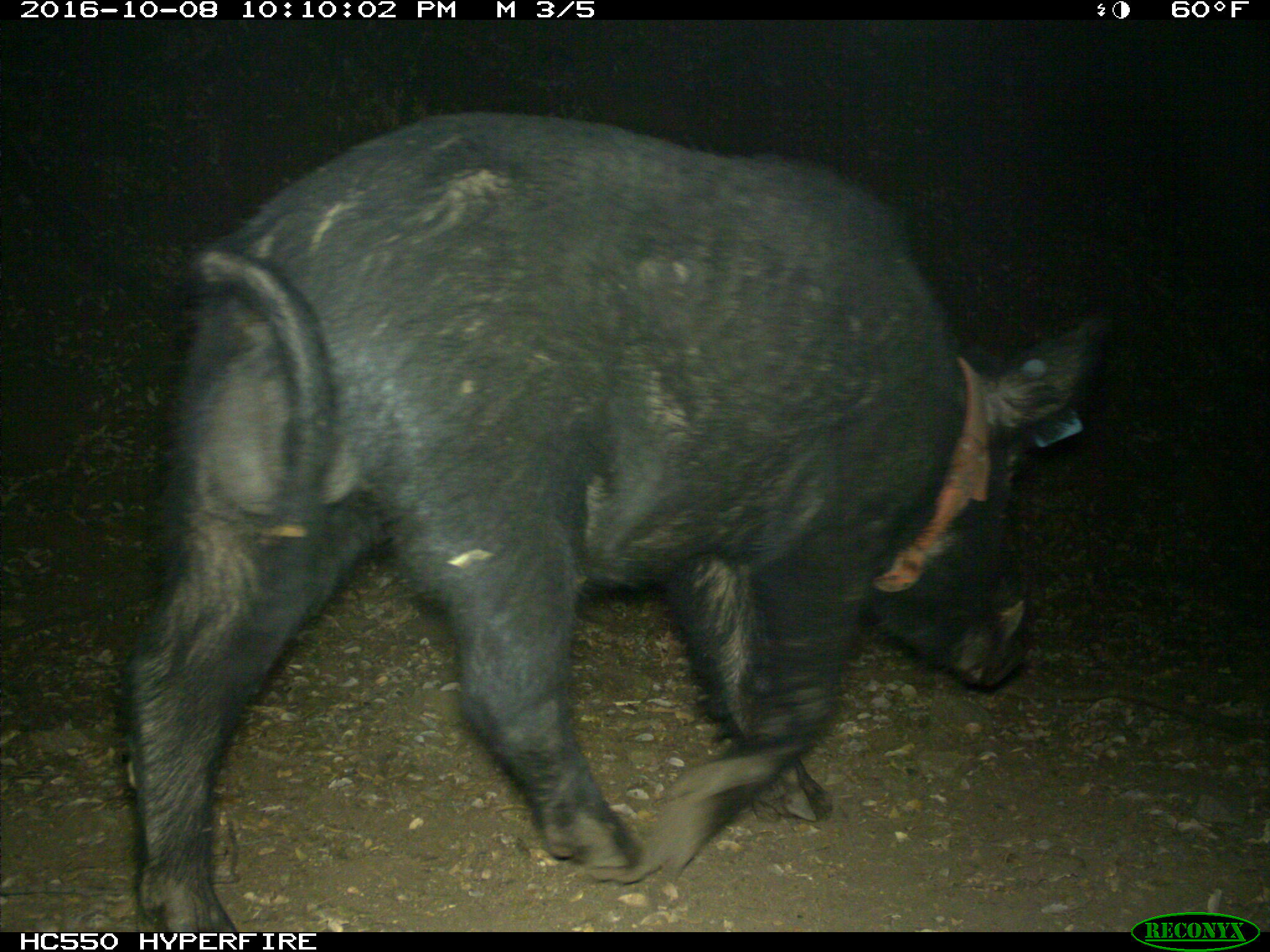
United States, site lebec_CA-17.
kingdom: Animalia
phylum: Chordata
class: Mammalia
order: Artiodactyla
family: Suidae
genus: Sus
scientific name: Sus scrofa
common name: wild boar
Sus scrofa (wild boar).